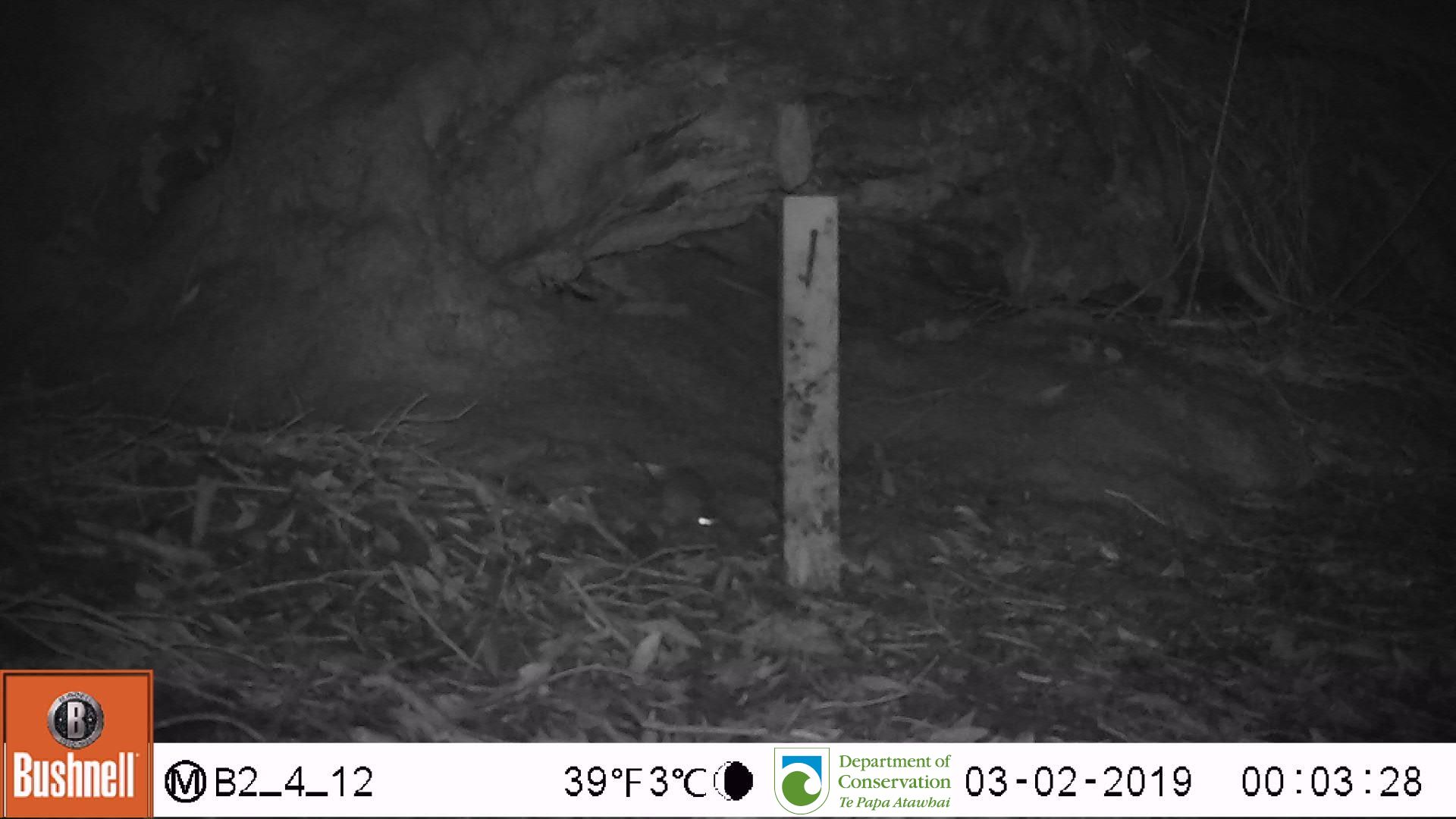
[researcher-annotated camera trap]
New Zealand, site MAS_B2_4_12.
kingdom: Animalia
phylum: Chordata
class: Mammalia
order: Rodentia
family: Muridae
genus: Mus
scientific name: Mus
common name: mouse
Mouse (Mus).